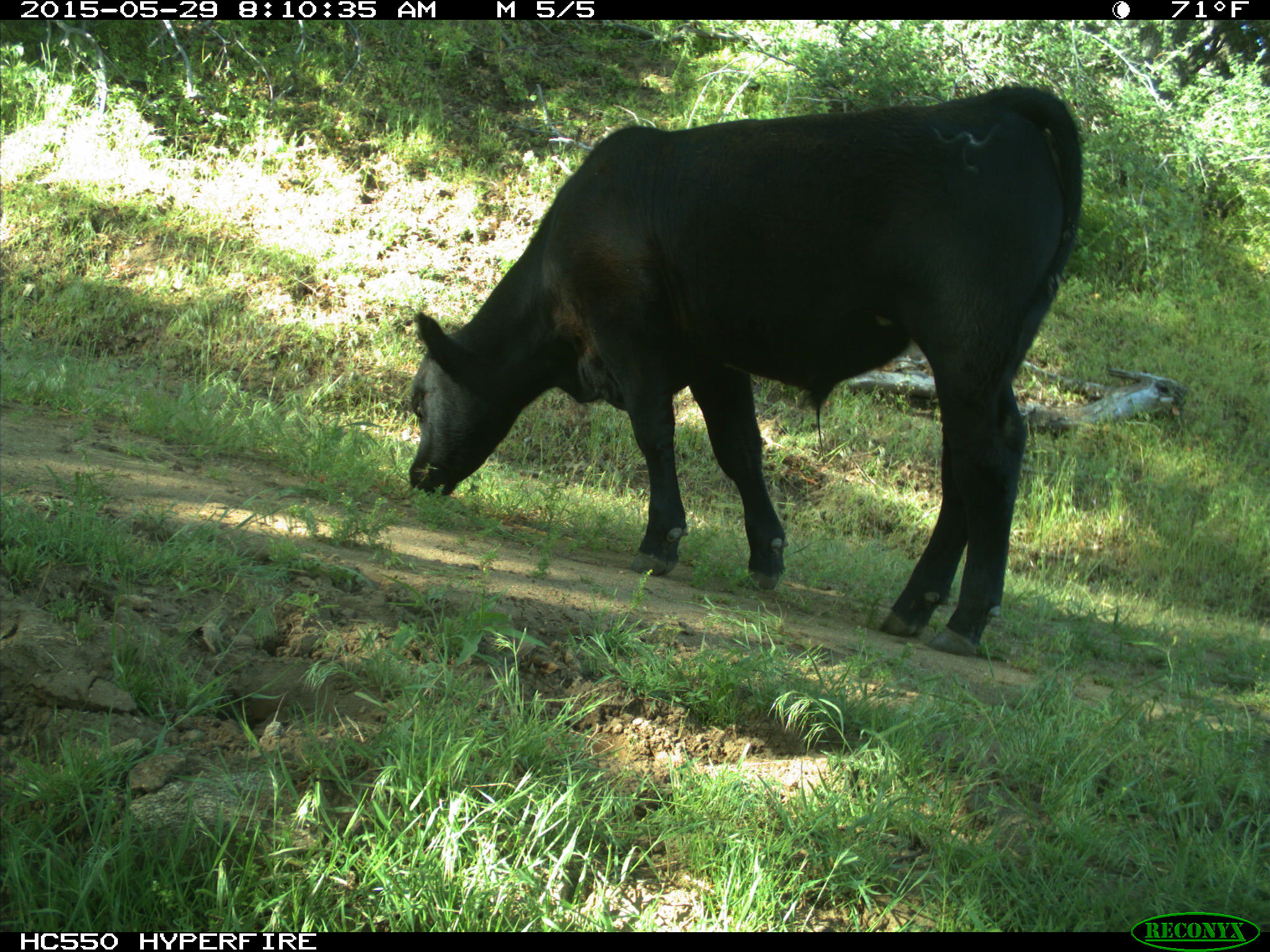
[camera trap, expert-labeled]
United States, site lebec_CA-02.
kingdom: Animalia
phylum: Chordata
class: Mammalia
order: Artiodactyla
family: Bovidae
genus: Bos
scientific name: Bos taurus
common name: domestic cow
Bos taurus (domestic cow).